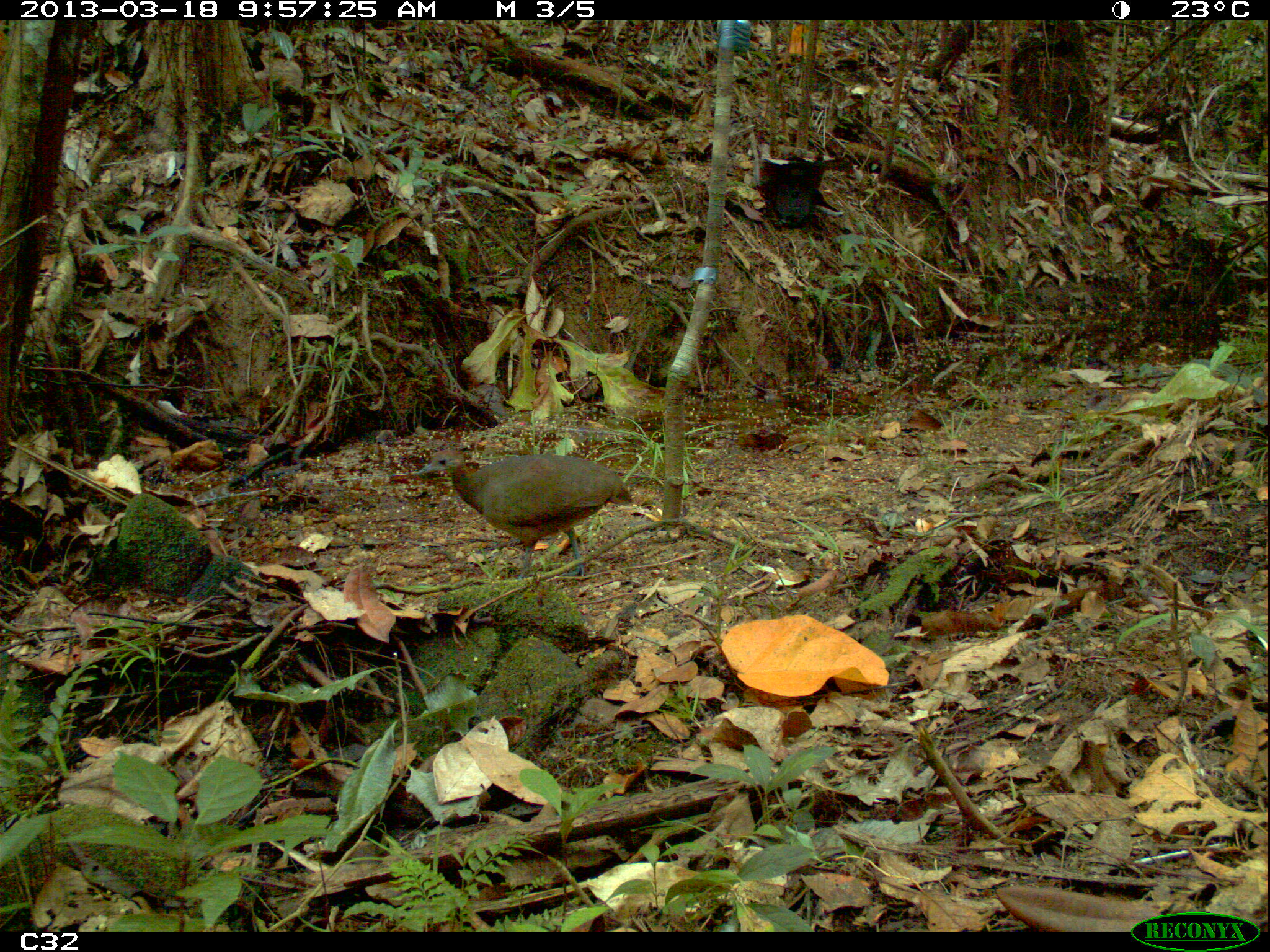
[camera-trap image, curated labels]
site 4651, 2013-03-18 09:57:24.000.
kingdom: Animalia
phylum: Chordata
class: Aves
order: Tinamiformes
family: Tinamidae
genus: Crypturellus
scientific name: Crypturellus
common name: tinamou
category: crypturellus sp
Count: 1.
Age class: adult.